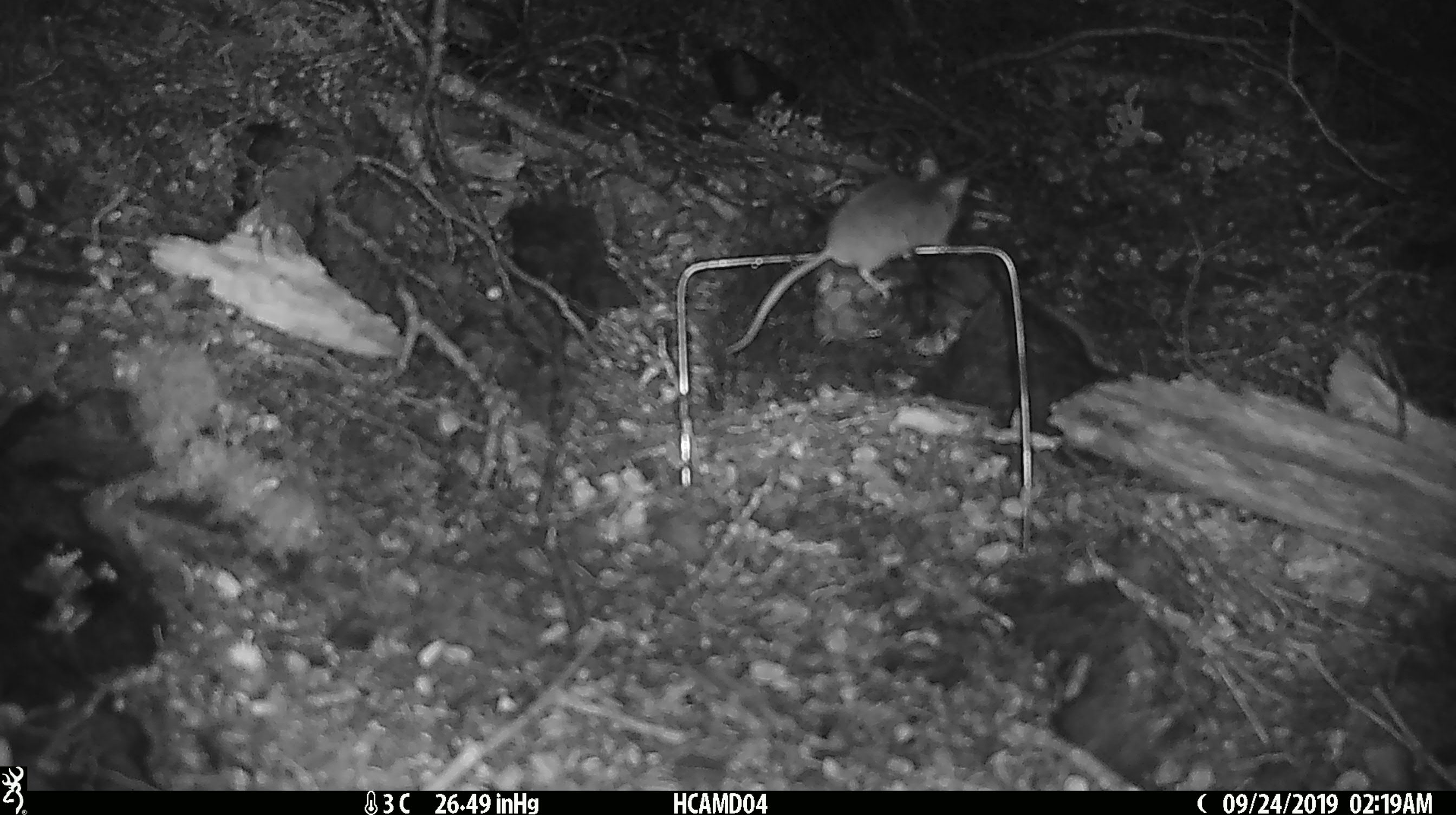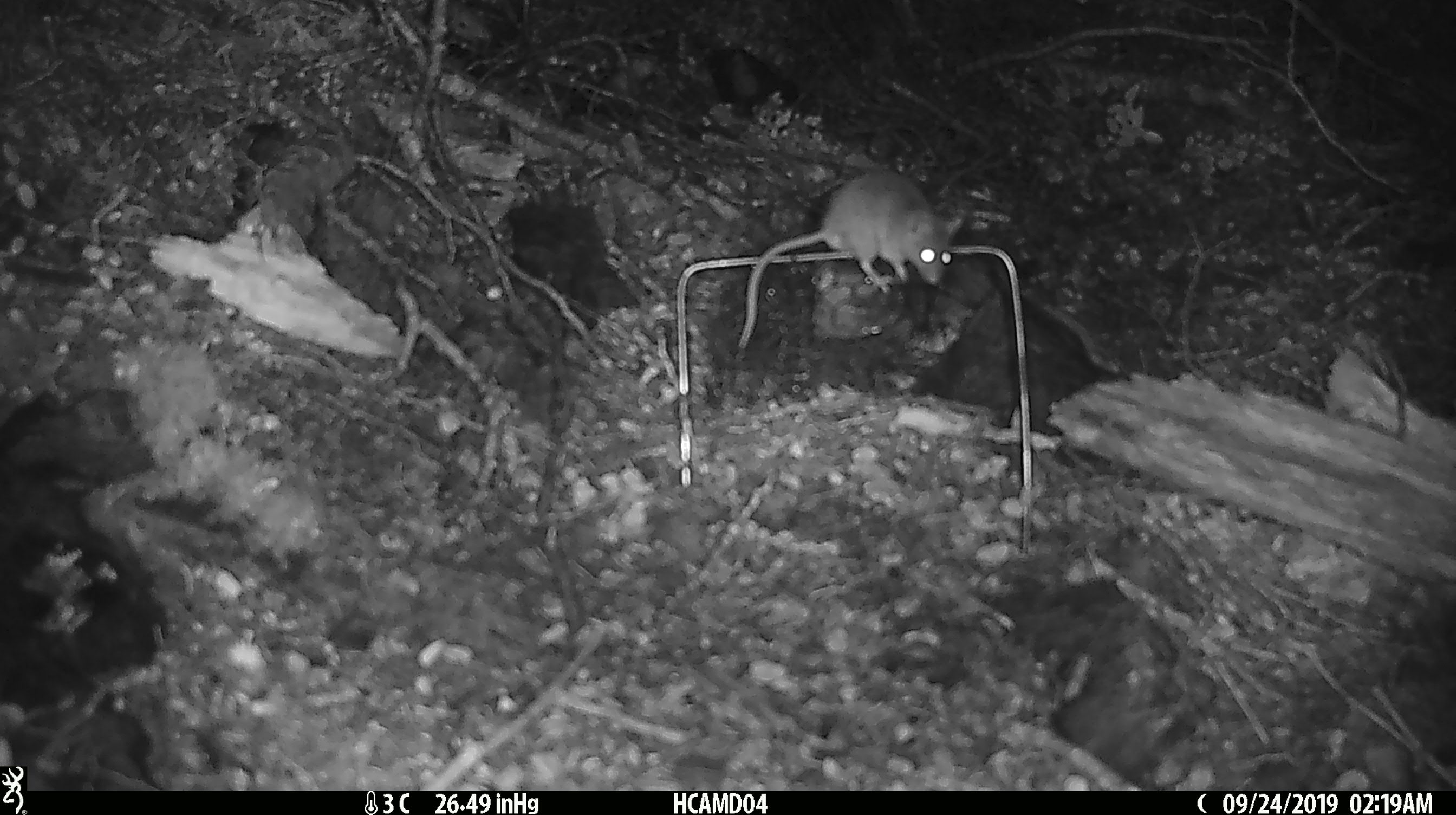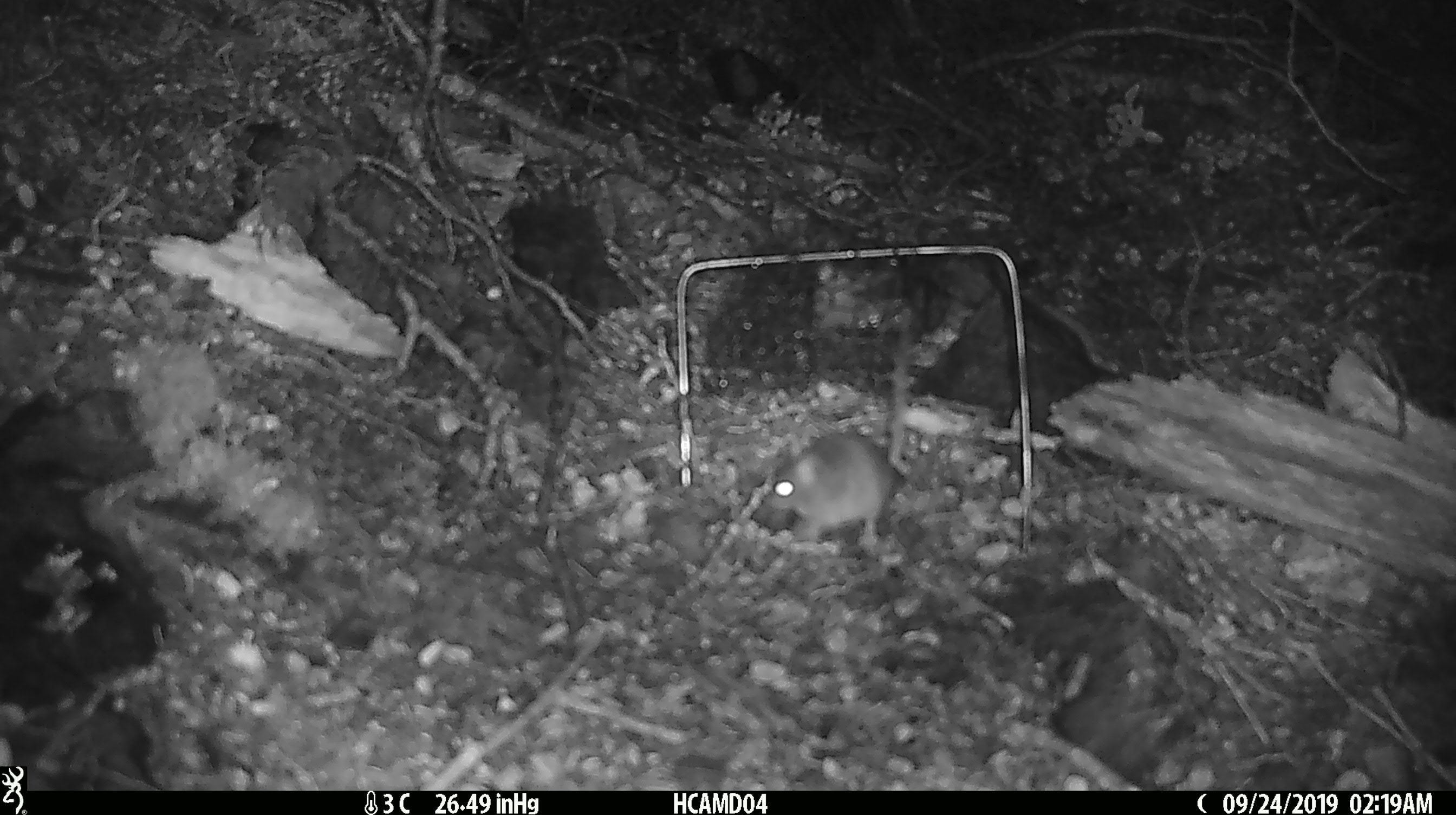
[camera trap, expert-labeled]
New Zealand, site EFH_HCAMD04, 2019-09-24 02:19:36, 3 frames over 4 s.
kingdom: Animalia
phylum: Chordata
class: Mammalia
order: Rodentia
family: Muridae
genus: Mus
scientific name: Mus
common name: mouse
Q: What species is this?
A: Mouse (Mus).